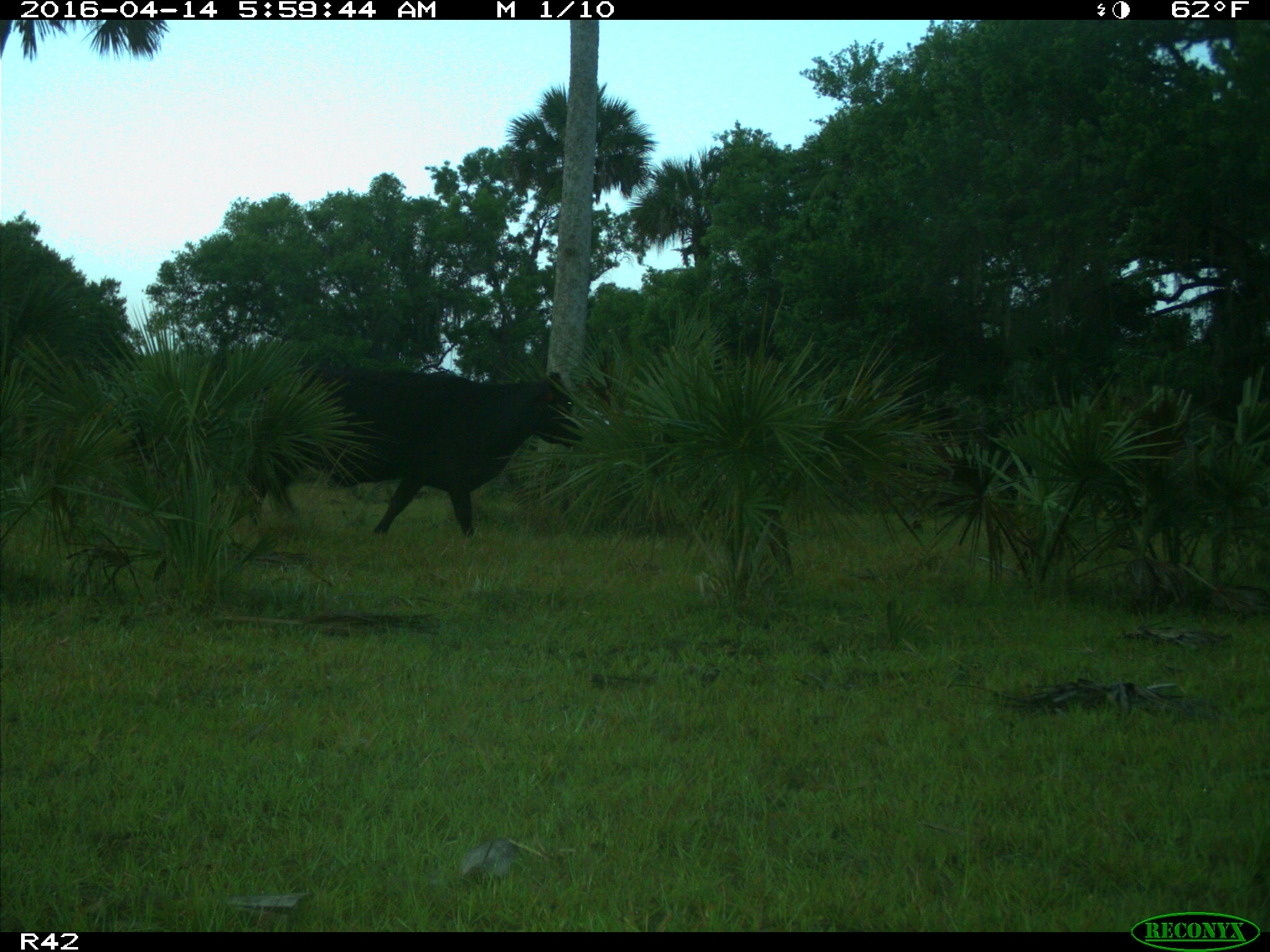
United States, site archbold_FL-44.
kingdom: Animalia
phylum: Chordata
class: Mammalia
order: Artiodactyla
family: Bovidae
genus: Bos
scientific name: Bos taurus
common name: domestic cow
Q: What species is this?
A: Bos taurus (domestic cow).